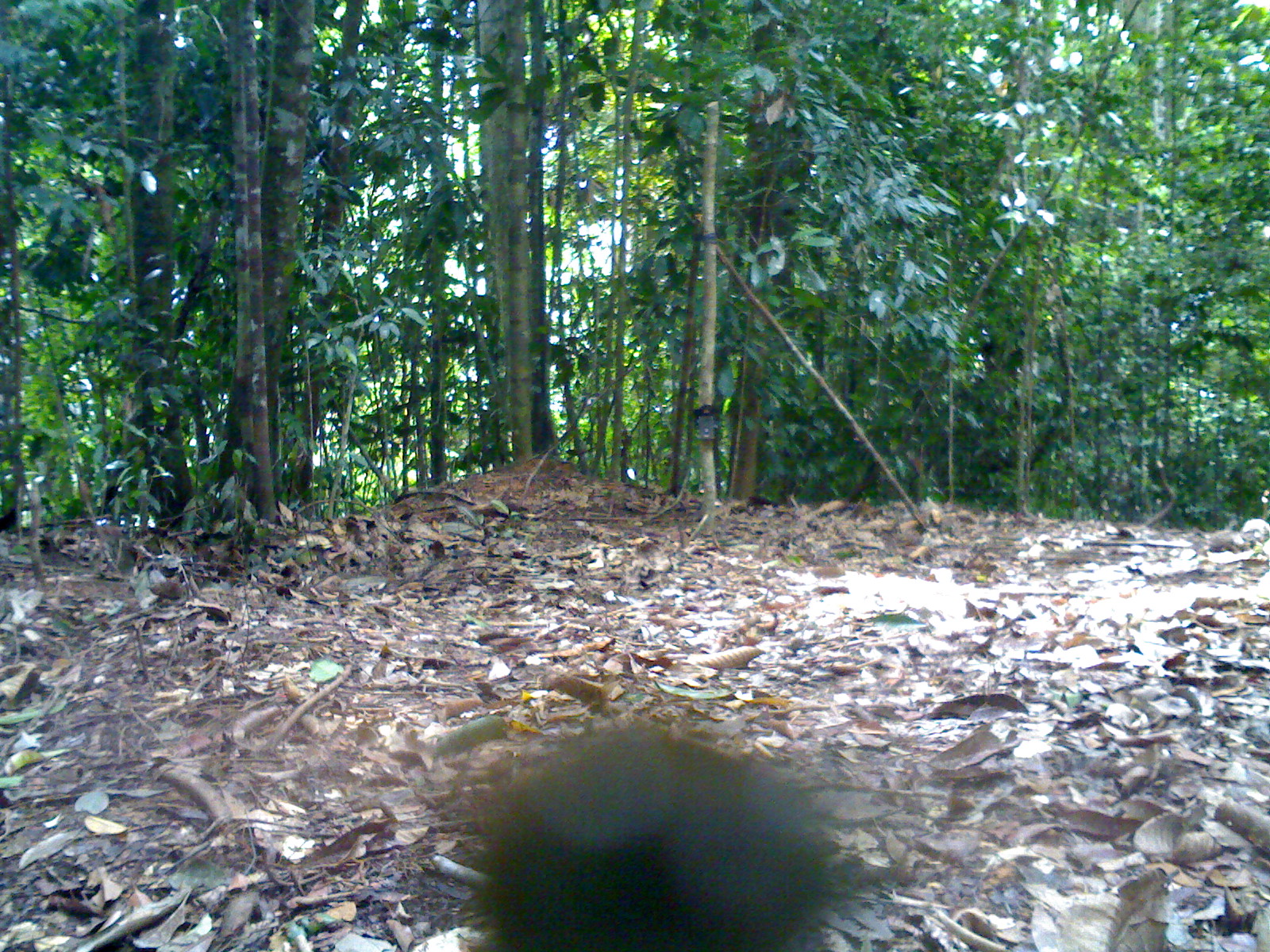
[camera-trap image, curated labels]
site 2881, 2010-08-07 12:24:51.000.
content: unidentified animal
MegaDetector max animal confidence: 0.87